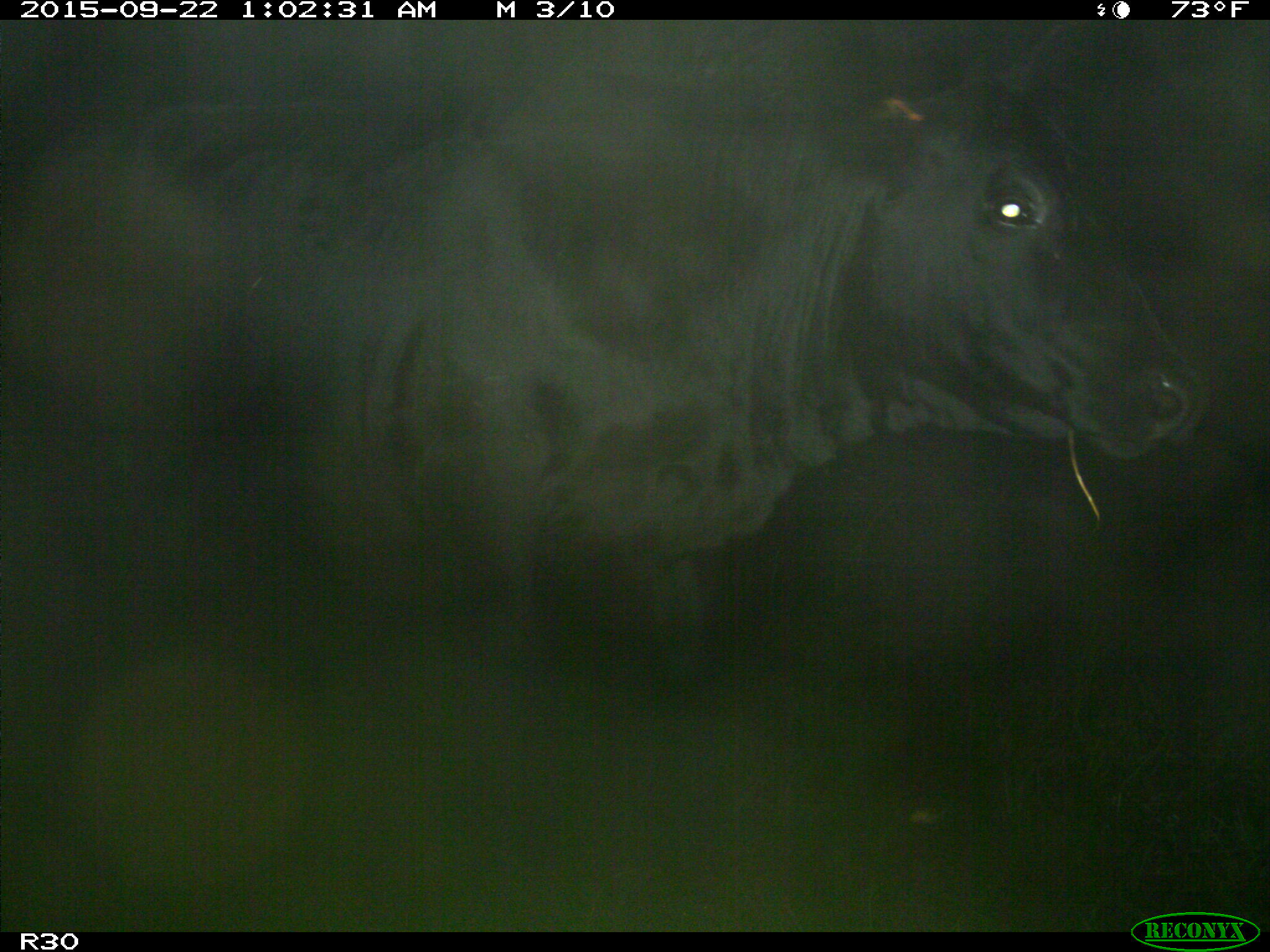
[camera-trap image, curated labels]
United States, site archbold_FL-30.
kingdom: Animalia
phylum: Chordata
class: Mammalia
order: Artiodactyla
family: Bovidae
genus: Bos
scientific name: Bos taurus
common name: domestic cow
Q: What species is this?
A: Bos taurus (domestic cow).